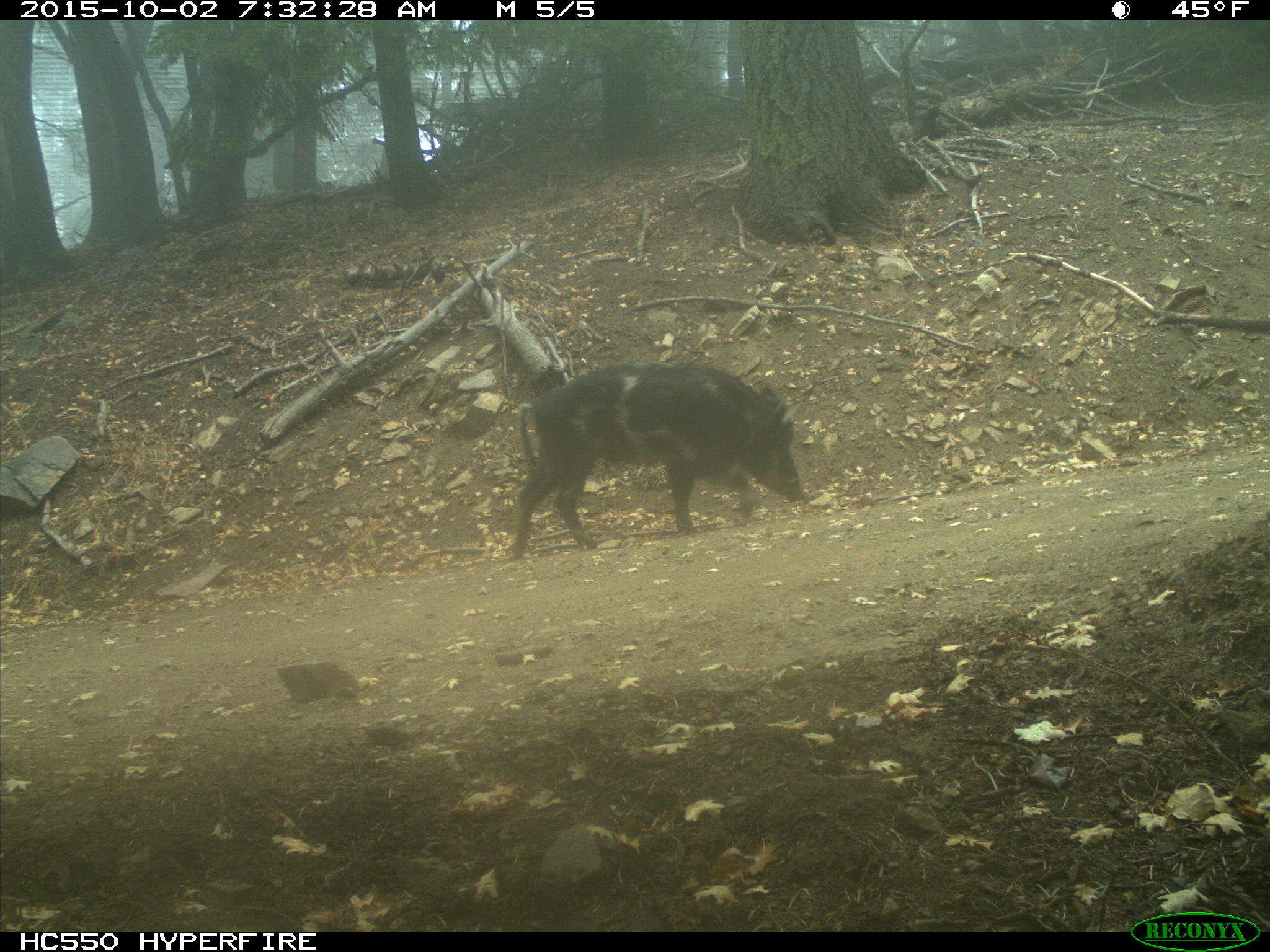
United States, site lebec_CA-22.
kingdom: Animalia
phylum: Chordata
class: Mammalia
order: Artiodactyla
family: Suidae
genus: Sus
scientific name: Sus scrofa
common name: wild boar